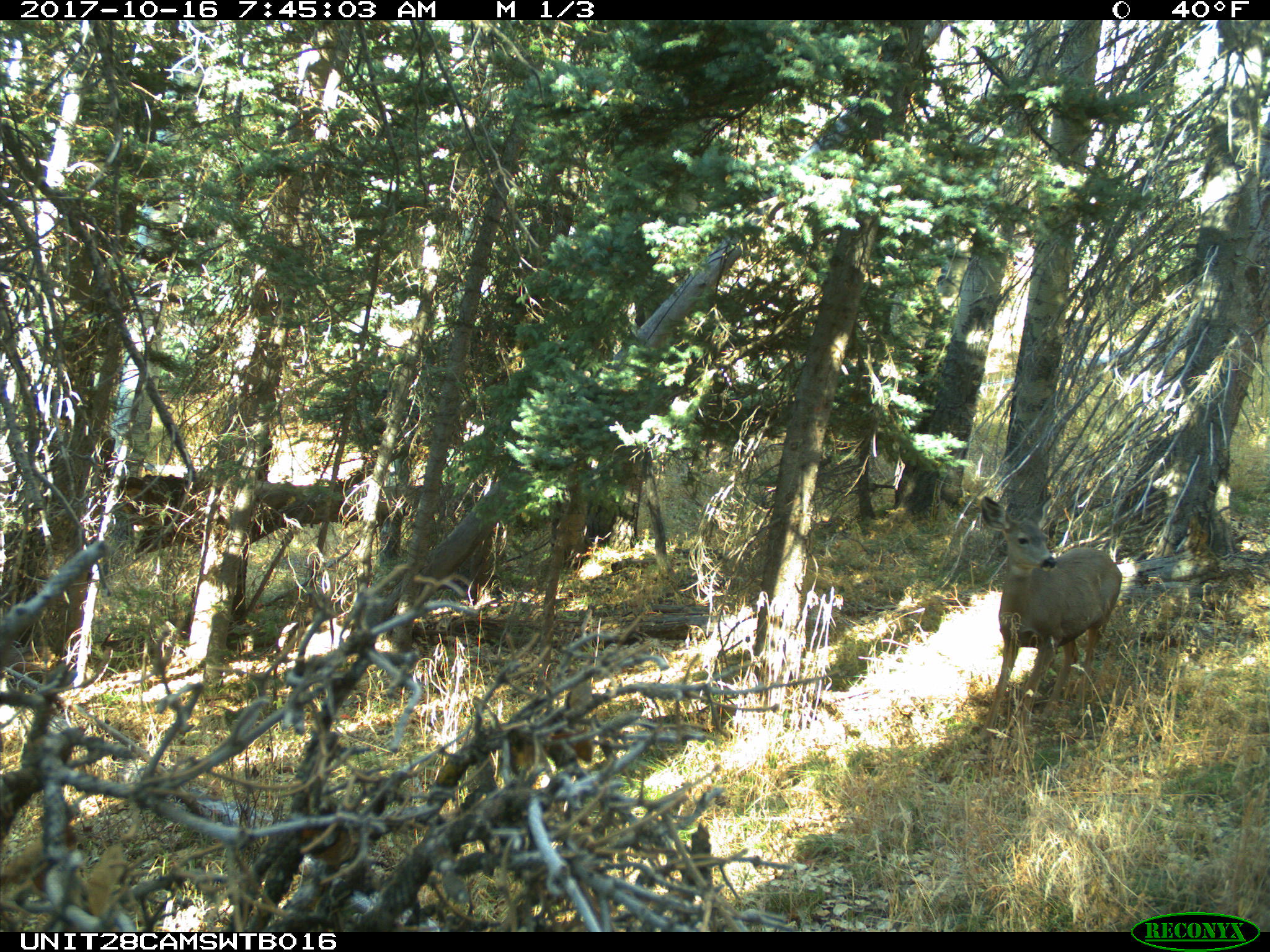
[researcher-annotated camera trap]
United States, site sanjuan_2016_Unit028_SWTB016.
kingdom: Animalia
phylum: Chordata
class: Mammalia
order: Artiodactyla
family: Cervidae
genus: Odocoileus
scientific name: Odocoileus hemionus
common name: mule deer